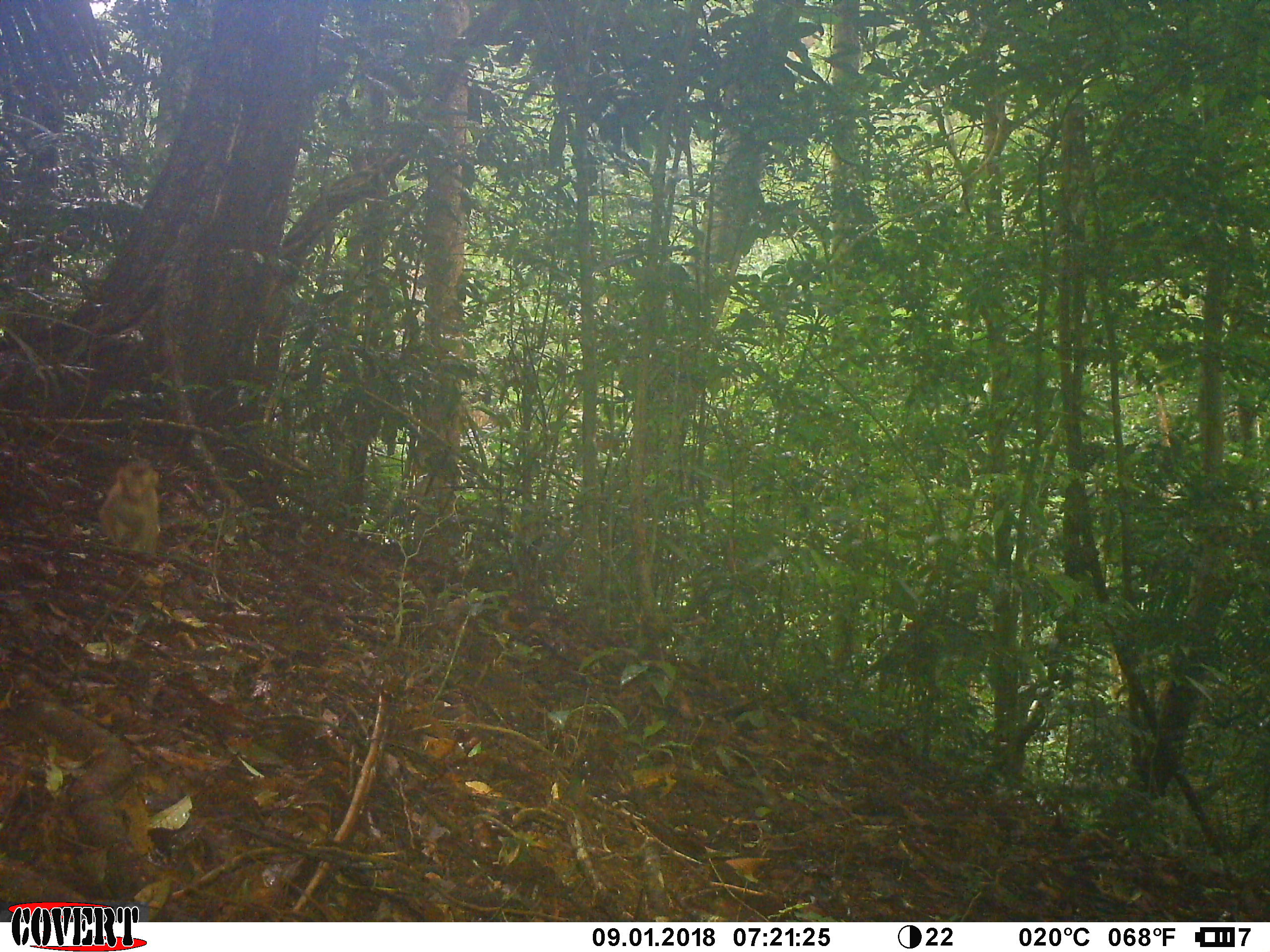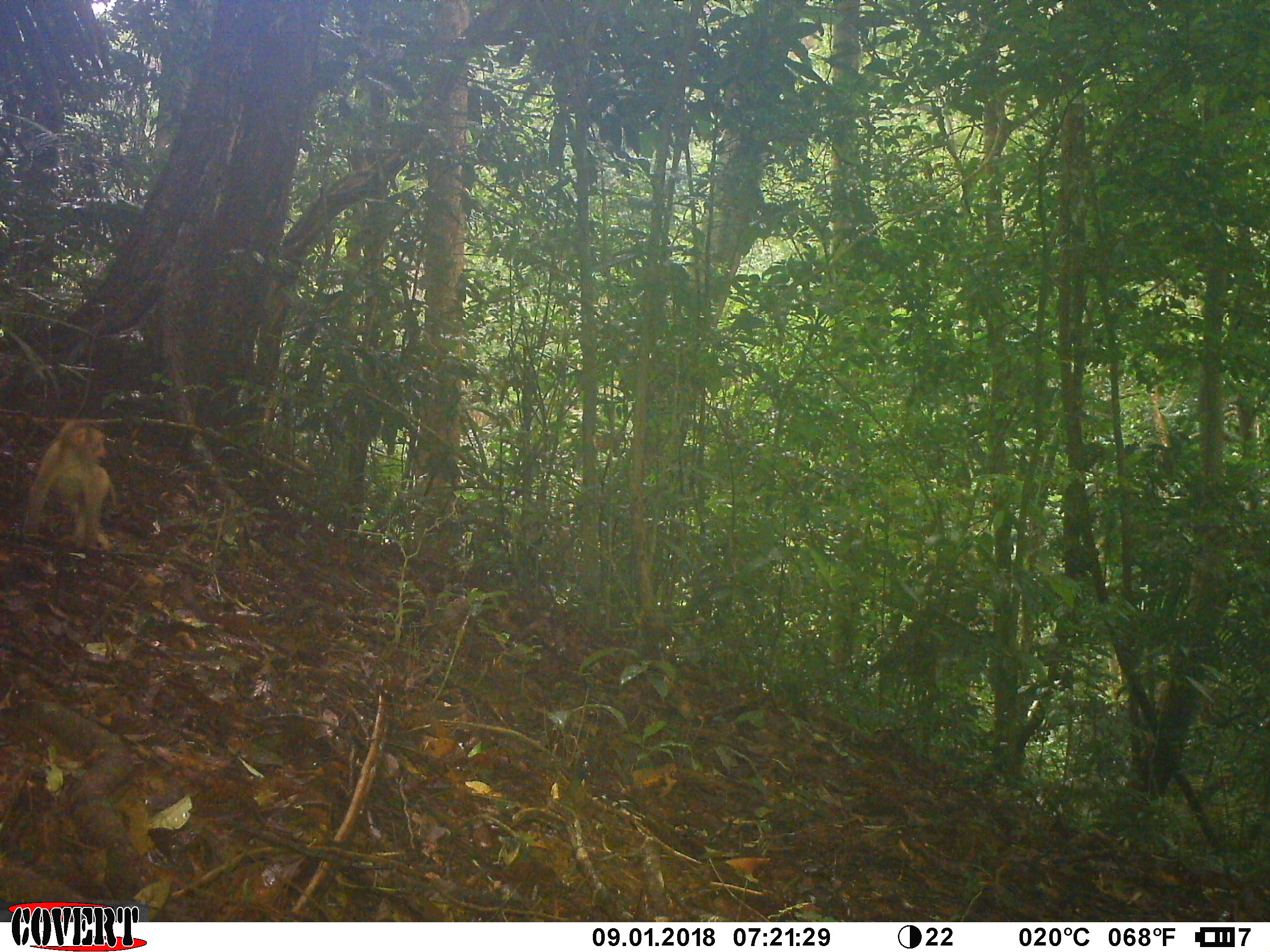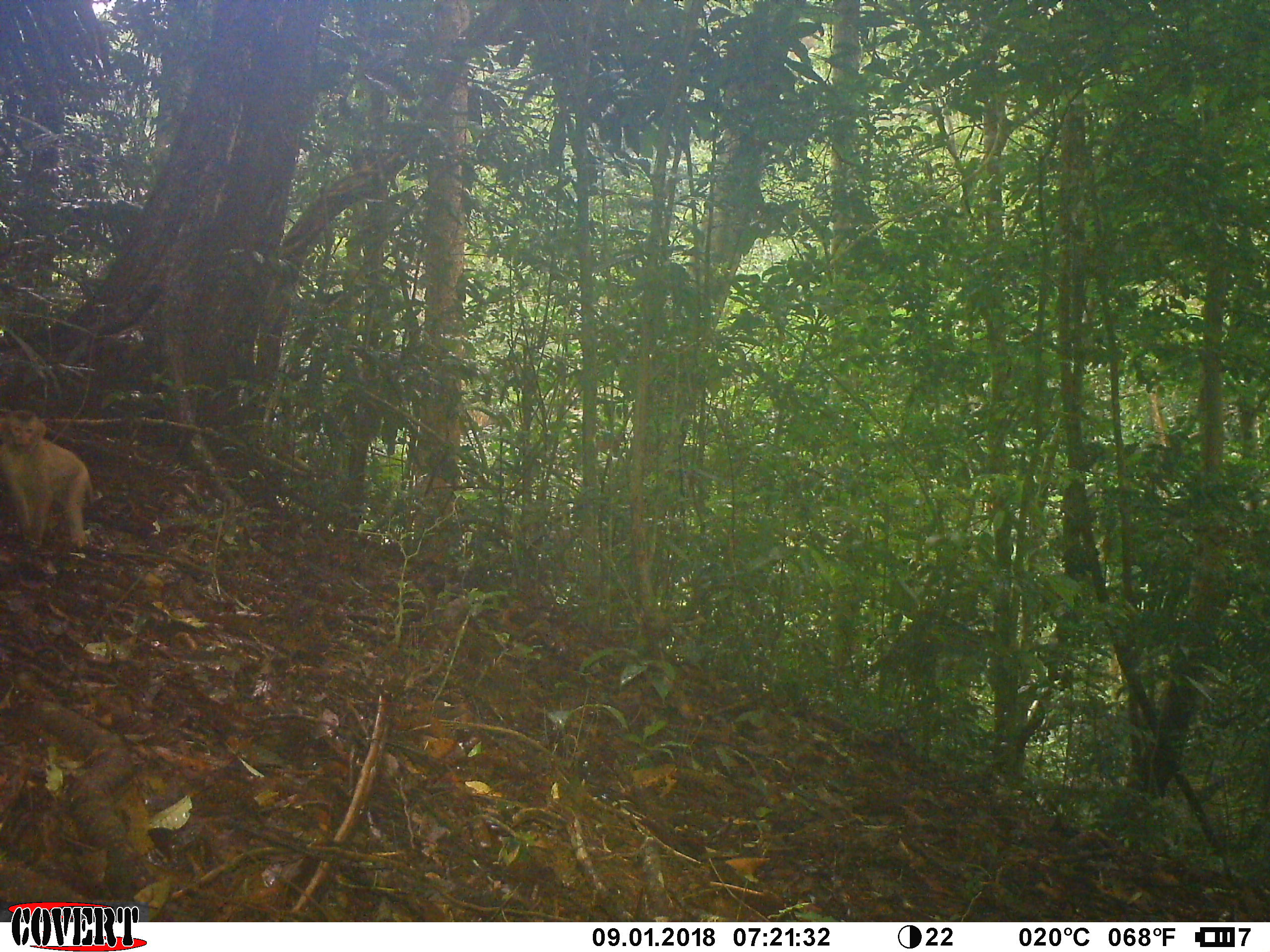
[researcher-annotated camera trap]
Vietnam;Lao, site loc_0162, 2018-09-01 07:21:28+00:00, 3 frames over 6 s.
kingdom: Animalia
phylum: Chordata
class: Mammalia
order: Primates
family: Cercopithecidae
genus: Macaca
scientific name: Macaca nemestrina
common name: pig-tailed macaque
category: pig tailed macaque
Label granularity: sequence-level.